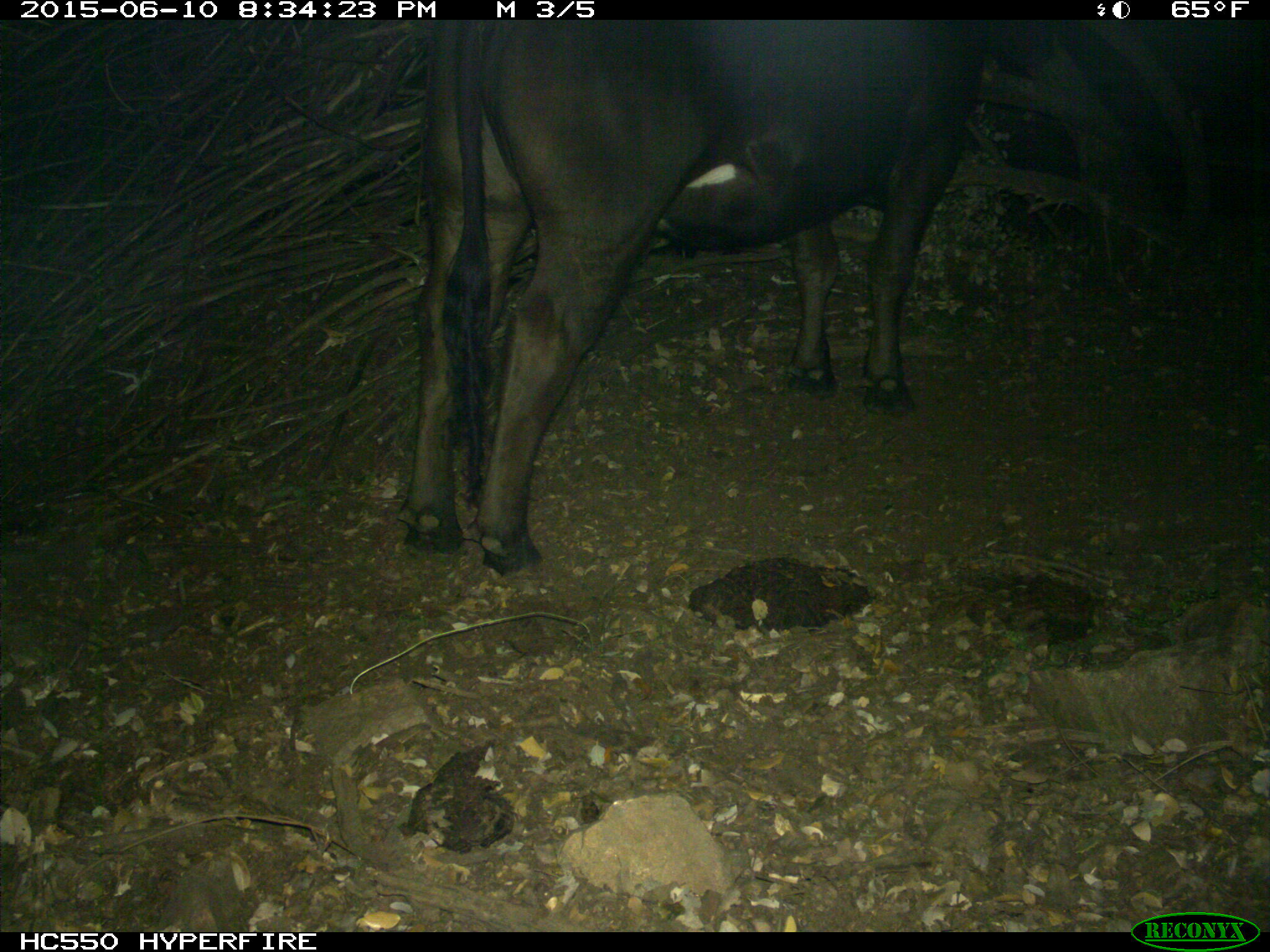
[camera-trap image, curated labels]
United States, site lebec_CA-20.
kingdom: Animalia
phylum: Chordata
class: Mammalia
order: Artiodactyla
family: Bovidae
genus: Bos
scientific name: Bos taurus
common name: domestic cow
Bos taurus (domestic cow).